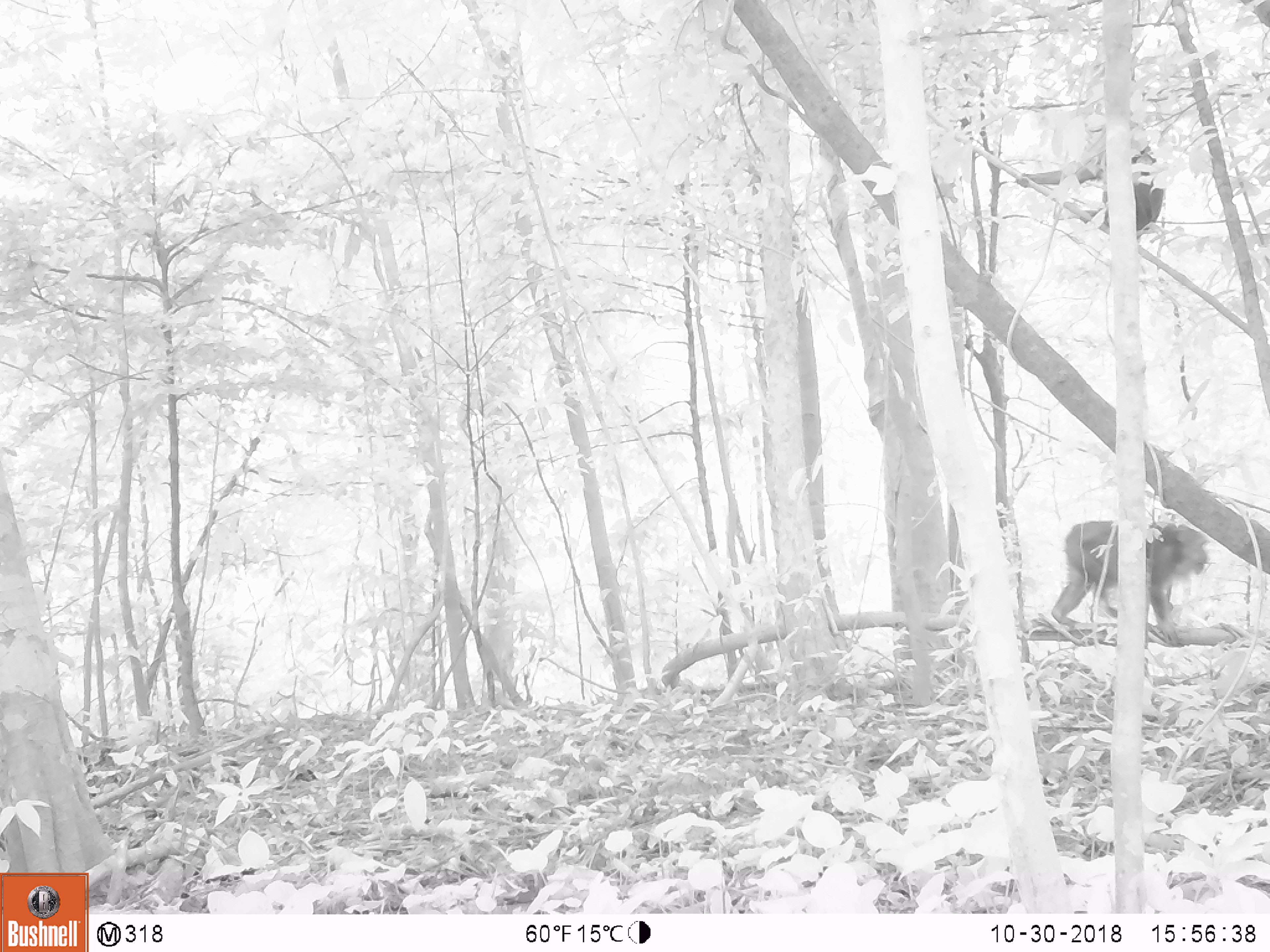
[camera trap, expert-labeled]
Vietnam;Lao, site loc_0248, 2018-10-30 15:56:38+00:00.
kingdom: Animalia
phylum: Chordata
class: Mammalia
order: Primates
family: Cercopithecidae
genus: Macaca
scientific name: Macaca arctoides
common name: stump-tailed macaque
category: stump tailed macaque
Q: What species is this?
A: Stump tailed macaque (stump-tailed macaque) (Macaca arctoides).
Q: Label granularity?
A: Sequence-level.